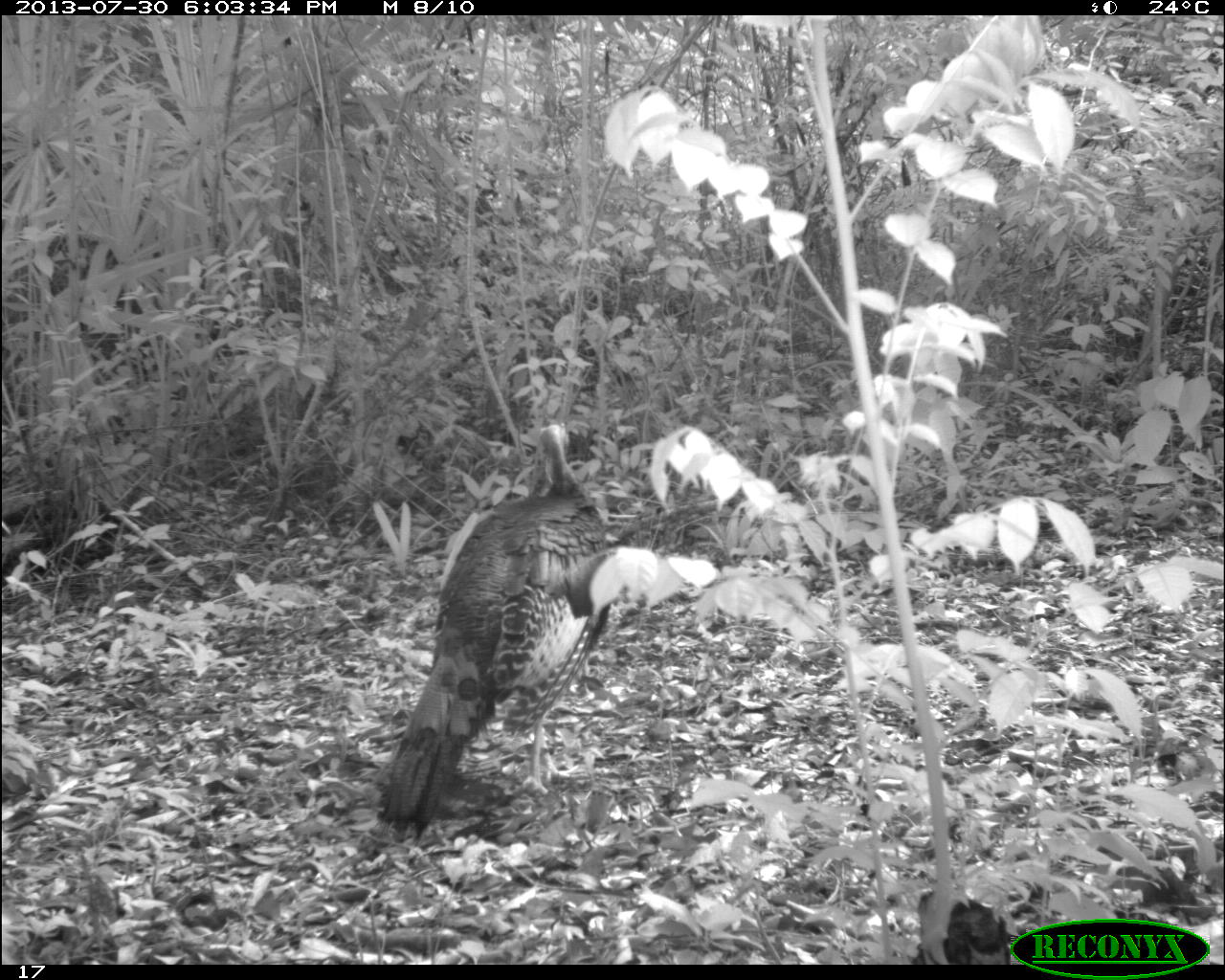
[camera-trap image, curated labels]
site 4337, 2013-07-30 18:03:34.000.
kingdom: Animalia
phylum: Chordata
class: Aves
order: Galliformes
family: Phasianidae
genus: Meleagris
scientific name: Meleagris ocellata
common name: ocellated turkey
Meleagris ocellata (ocellated turkey), count 2.